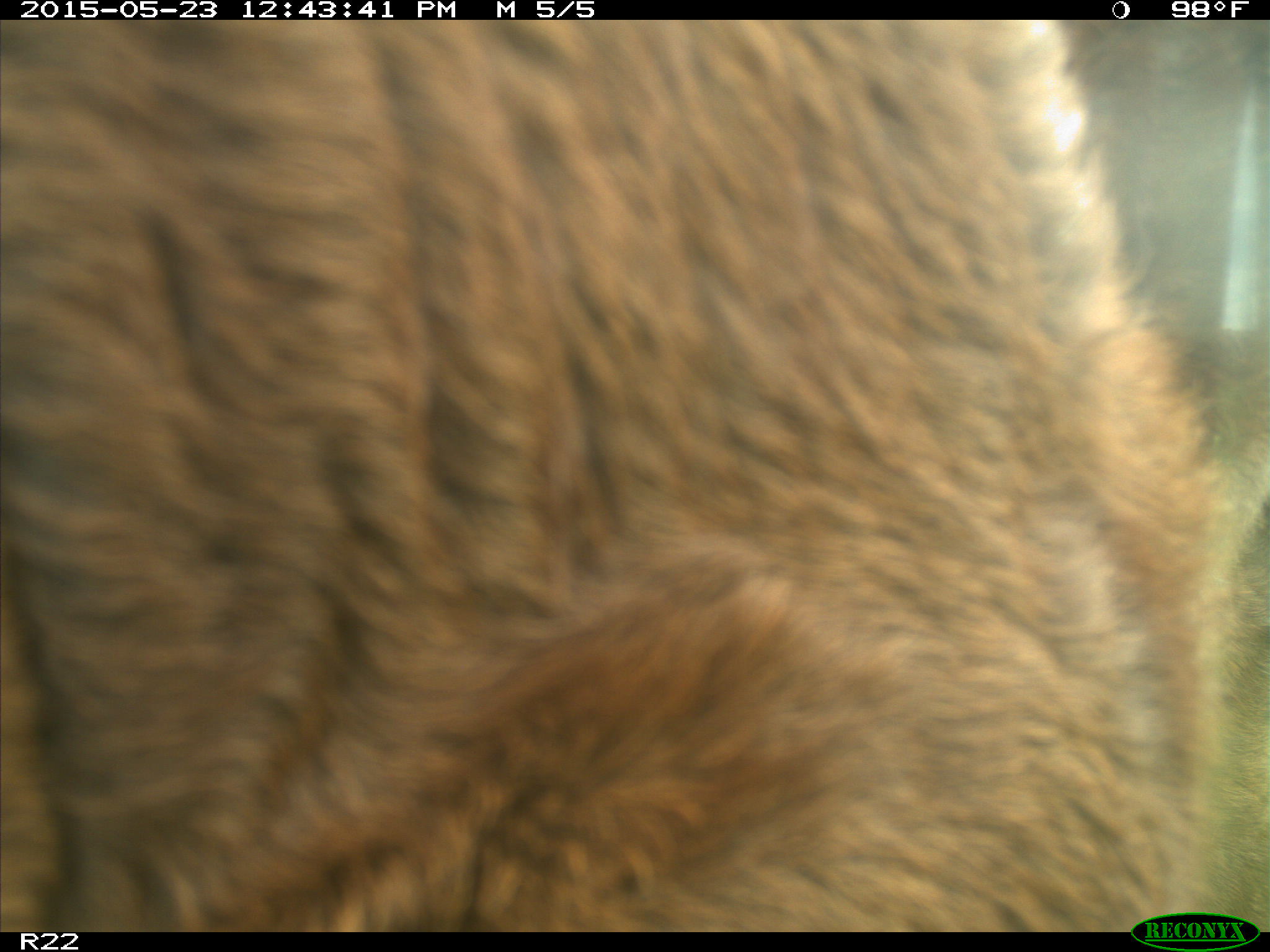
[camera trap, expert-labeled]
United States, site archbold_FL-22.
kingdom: Animalia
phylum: Chordata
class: Mammalia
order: Artiodactyla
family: Bovidae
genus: Bos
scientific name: Bos taurus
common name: domestic cow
Bos taurus (domestic cow).